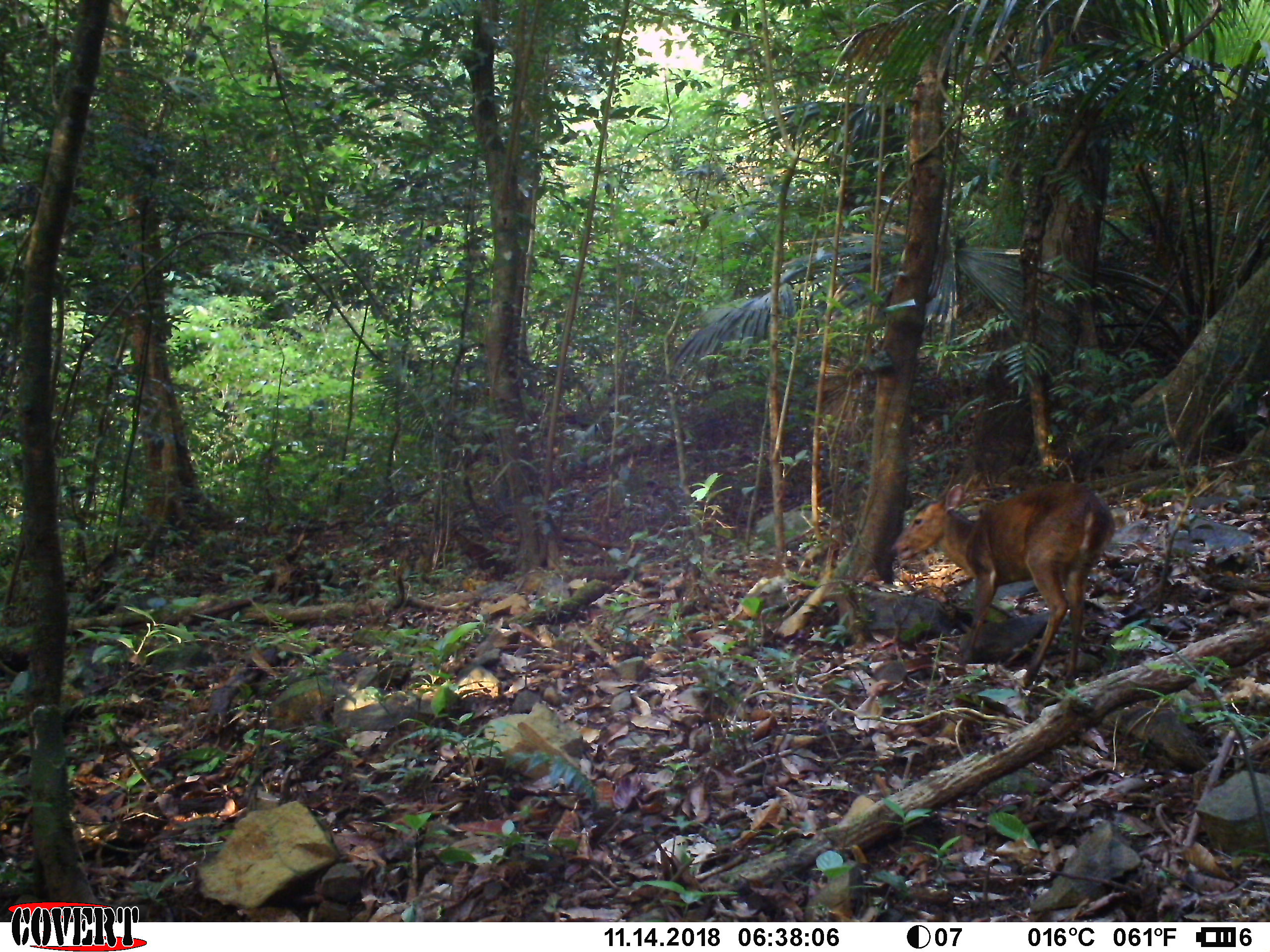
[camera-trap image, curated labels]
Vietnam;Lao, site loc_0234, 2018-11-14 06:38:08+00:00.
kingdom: Animalia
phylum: Chordata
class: Mammalia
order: Artiodactyla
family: Cervidae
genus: Muntiacus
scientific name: Muntiacus vuquangensis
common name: large-antlered muntjac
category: large antlered muntjac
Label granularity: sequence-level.